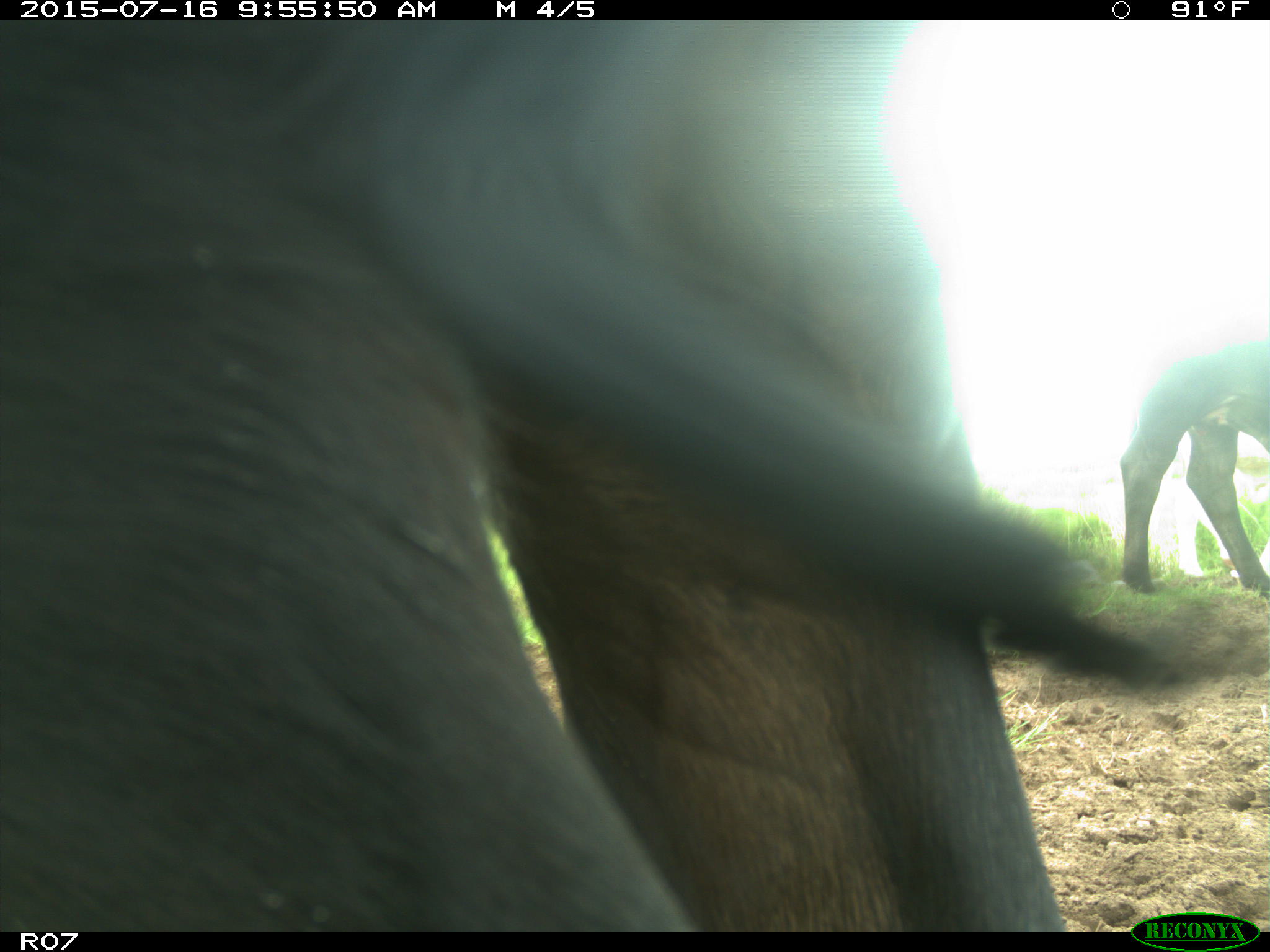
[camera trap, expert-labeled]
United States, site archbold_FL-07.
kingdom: Animalia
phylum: Chordata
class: Mammalia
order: Artiodactyla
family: Bovidae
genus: Bos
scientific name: Bos taurus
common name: domestic cow